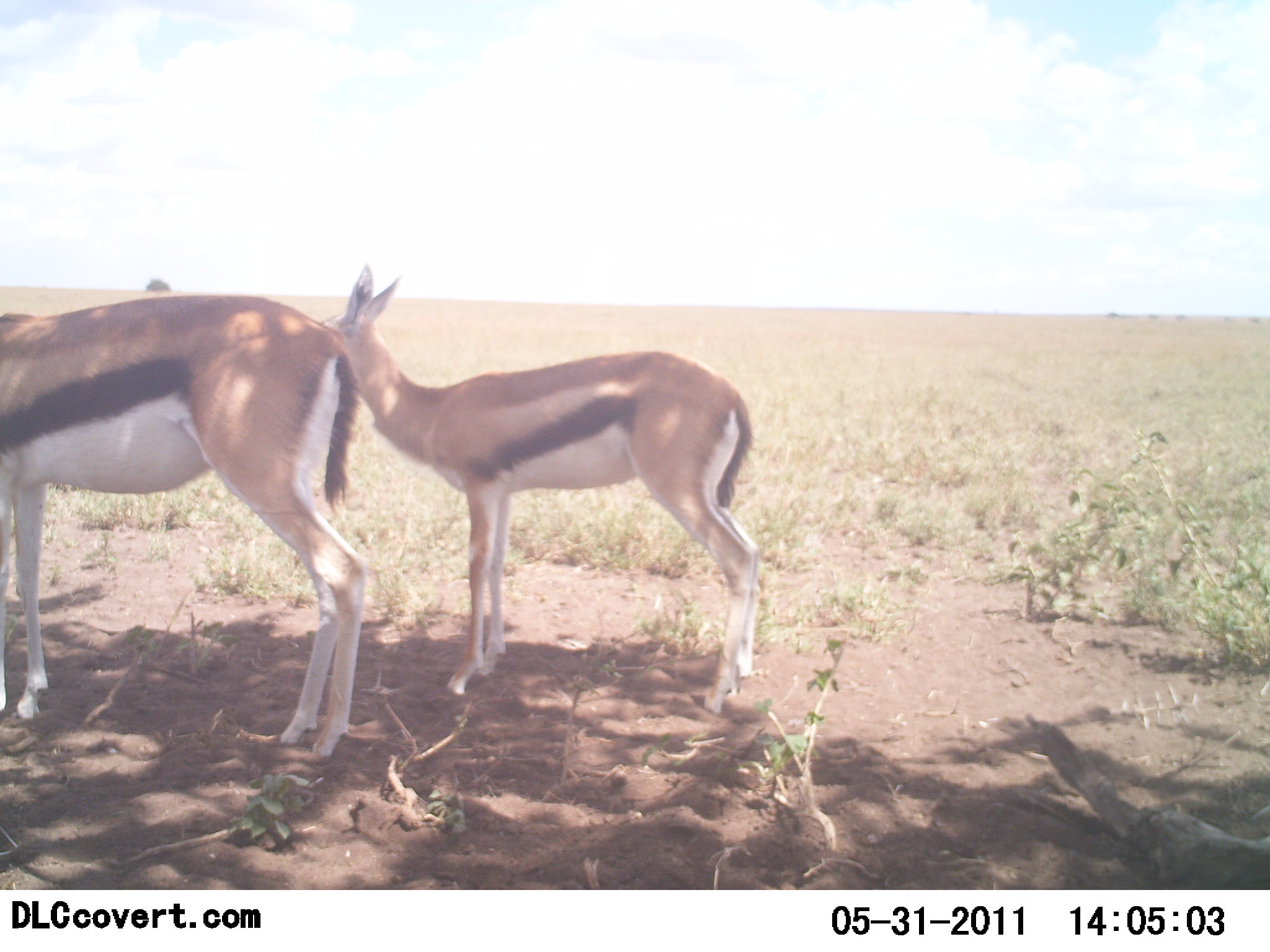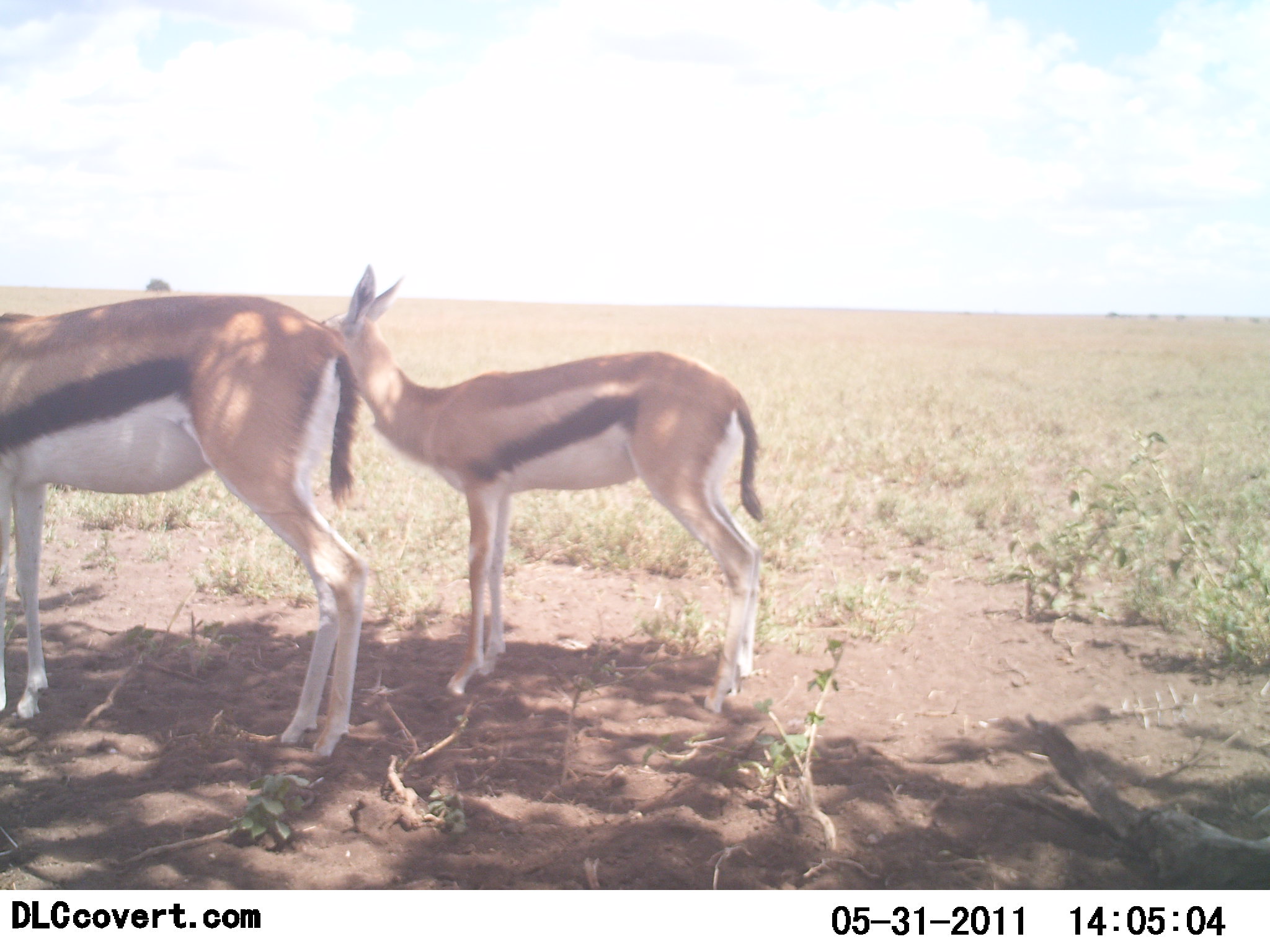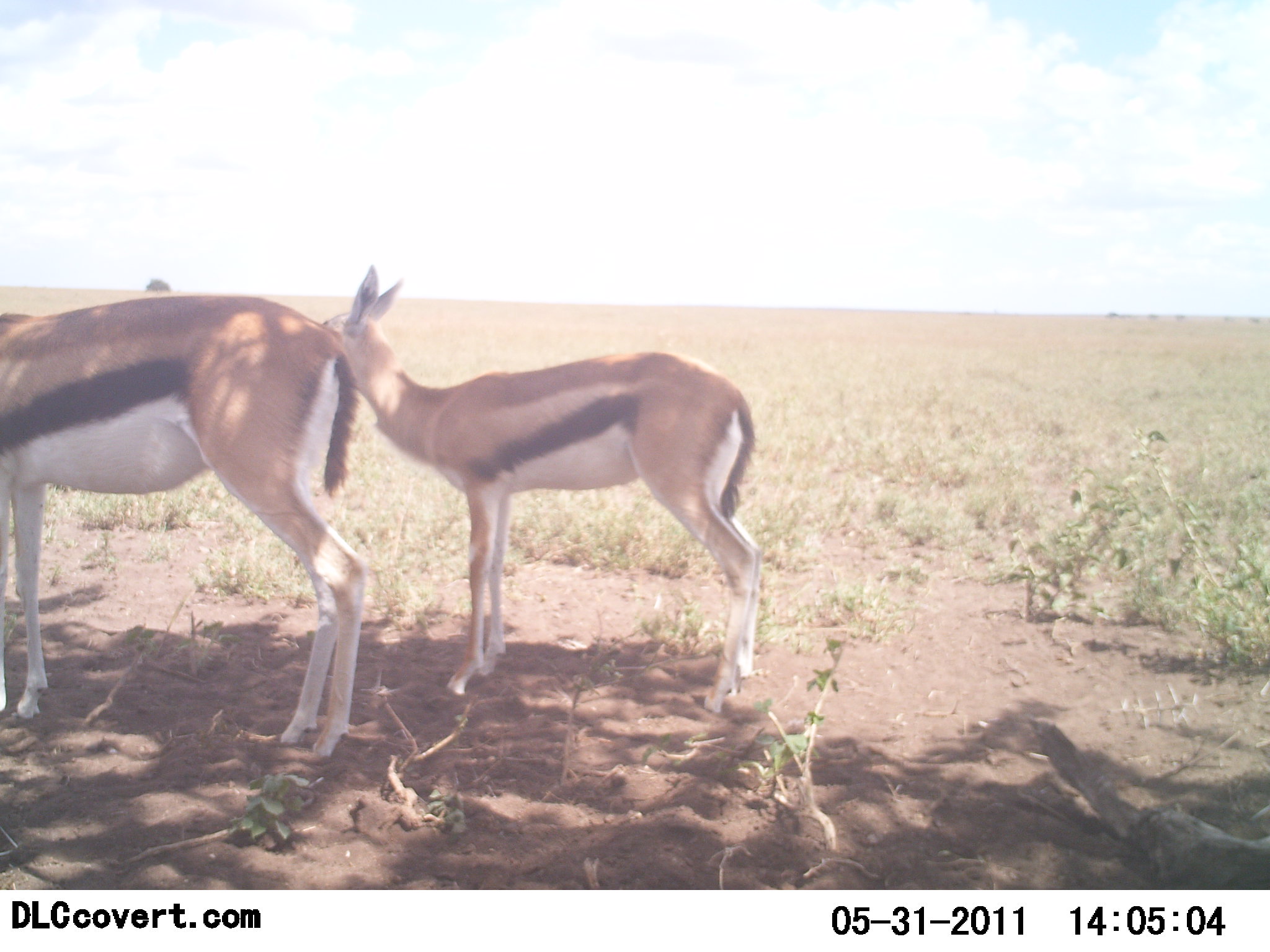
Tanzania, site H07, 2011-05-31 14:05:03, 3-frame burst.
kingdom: Animalia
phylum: Chordata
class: Mammalia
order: Artiodactyla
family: Bovidae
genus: Eudorcas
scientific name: Eudorcas thomsonii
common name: thomson's gazelle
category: gazellethomsons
Gazellethomsons (thomson's gazelle) (Eudorcas thomsonii), count 2. Behavior (volunteer vote fractions): standing 100%, resting 0%, moving 0%, interacting 0%. Young present (vote fraction): 8%. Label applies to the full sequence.